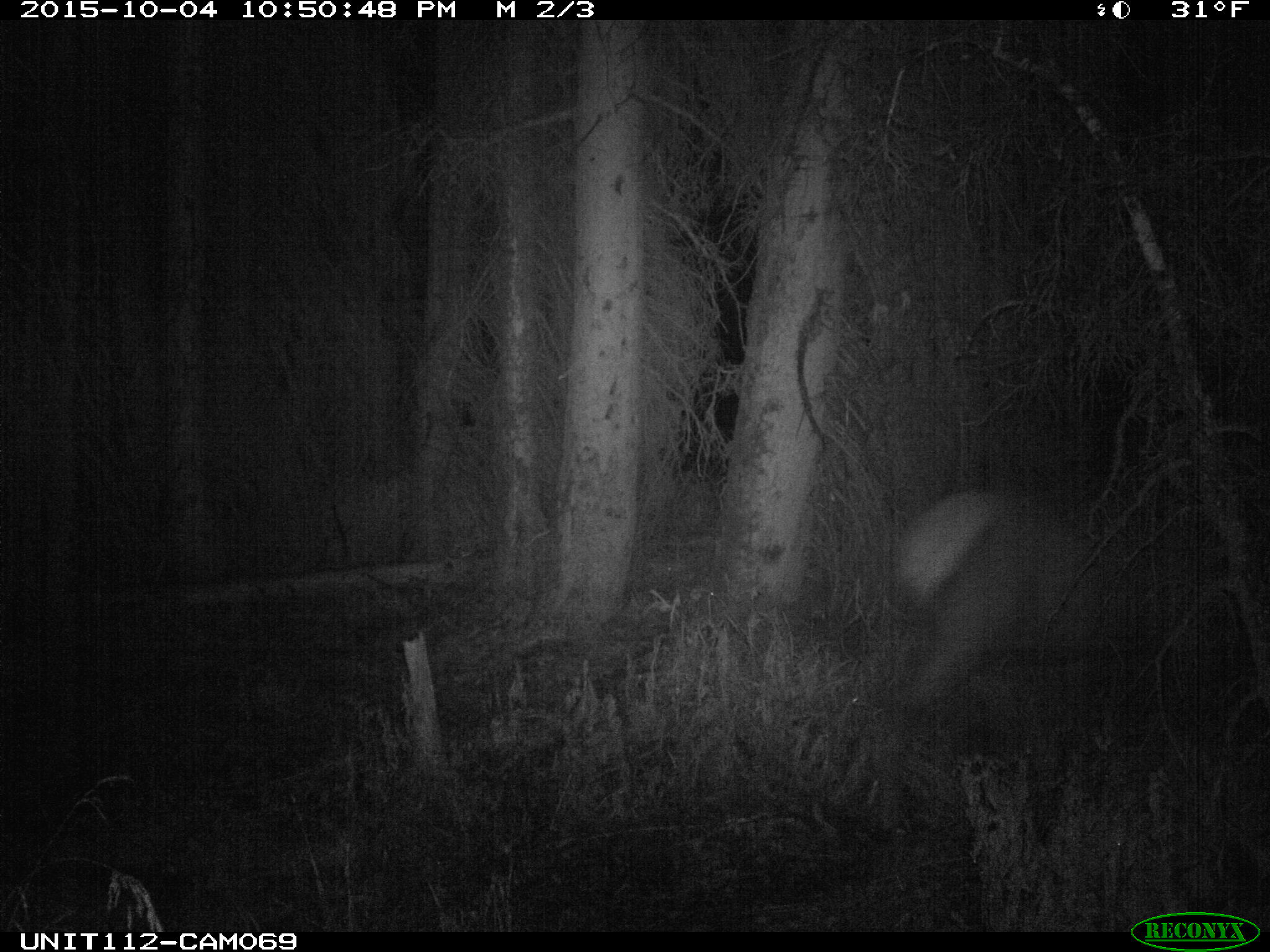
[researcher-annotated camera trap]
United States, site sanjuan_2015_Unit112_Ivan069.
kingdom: Animalia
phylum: Chordata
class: Mammalia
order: Artiodactyla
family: Cervidae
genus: Cervus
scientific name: Cervus elaphus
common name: red deer